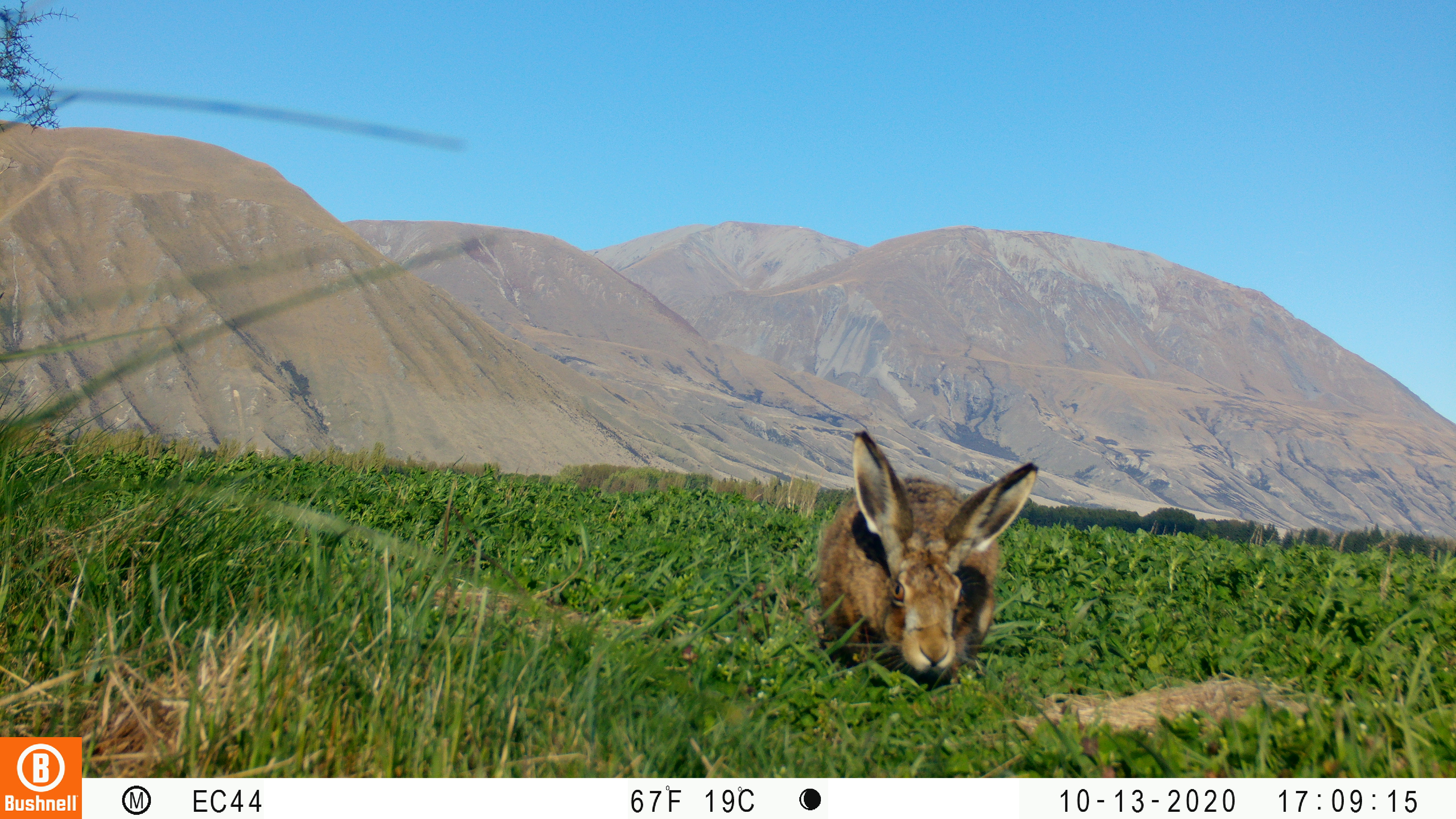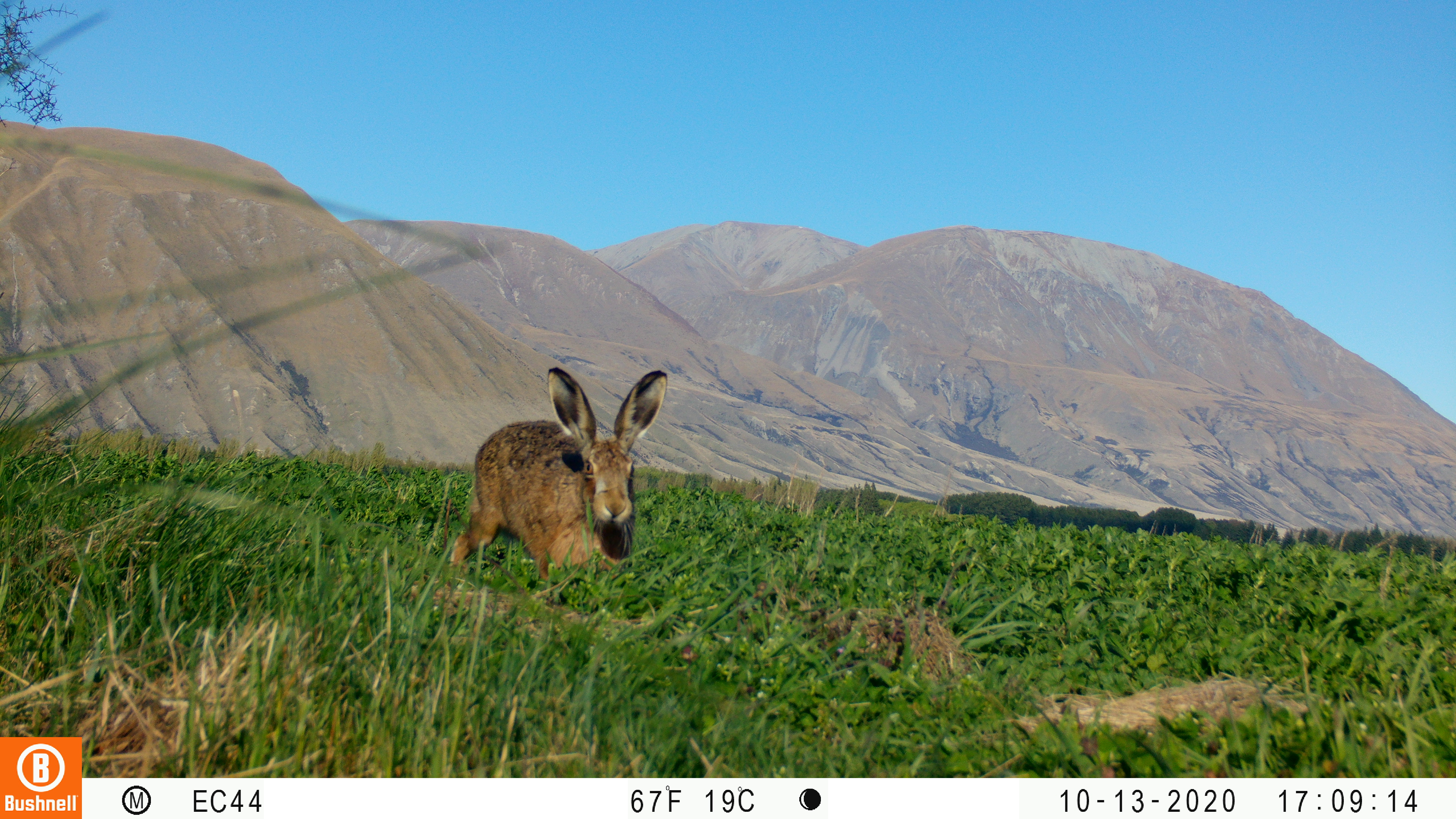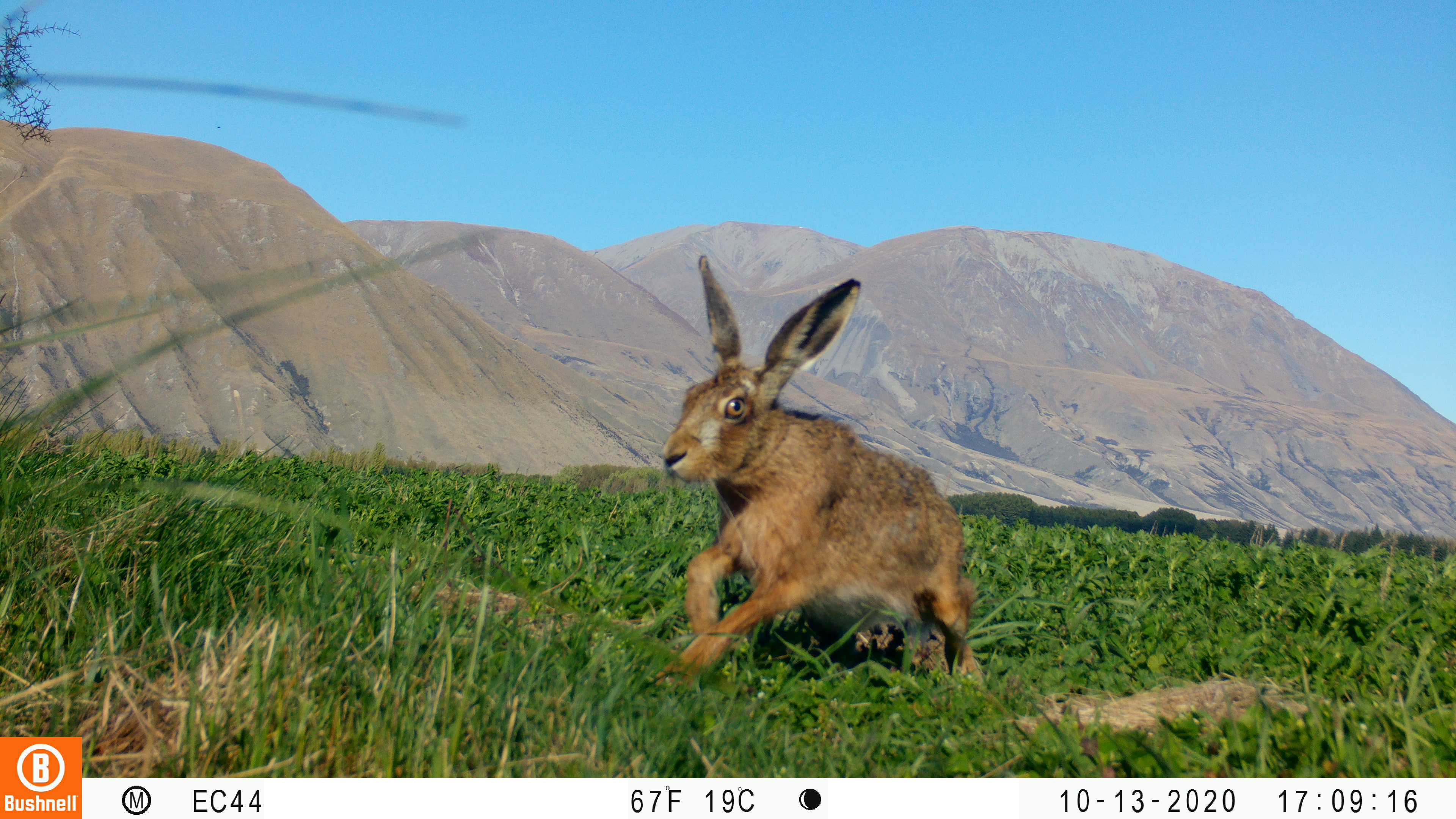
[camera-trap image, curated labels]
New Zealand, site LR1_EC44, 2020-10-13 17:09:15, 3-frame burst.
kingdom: Animalia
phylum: Chordata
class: Mammalia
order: Lagomorpha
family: Leporidae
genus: Lepus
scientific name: Lepus europaeus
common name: brown hare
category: hare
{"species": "hare (brown hare) (Lepus europaeus)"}